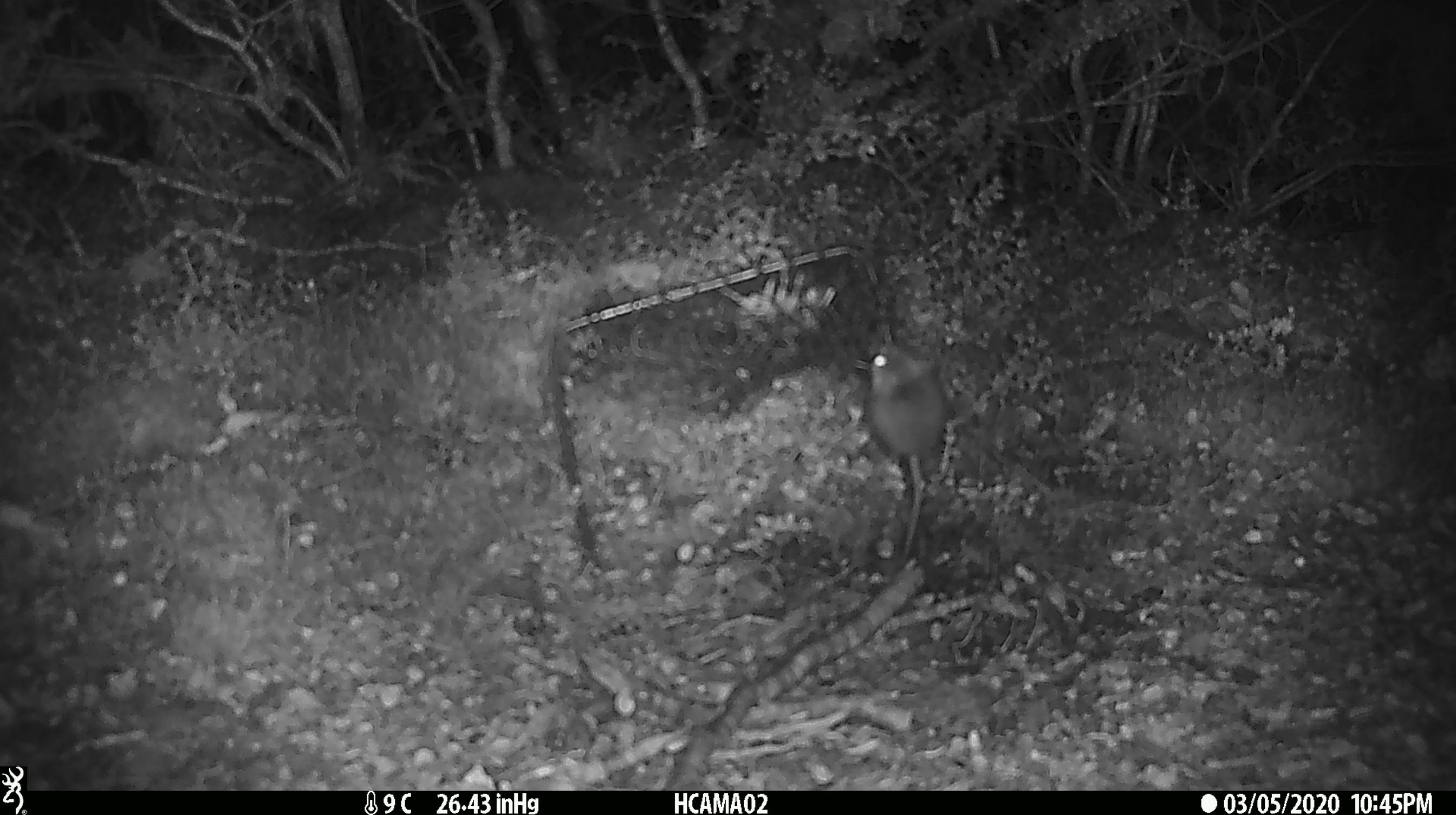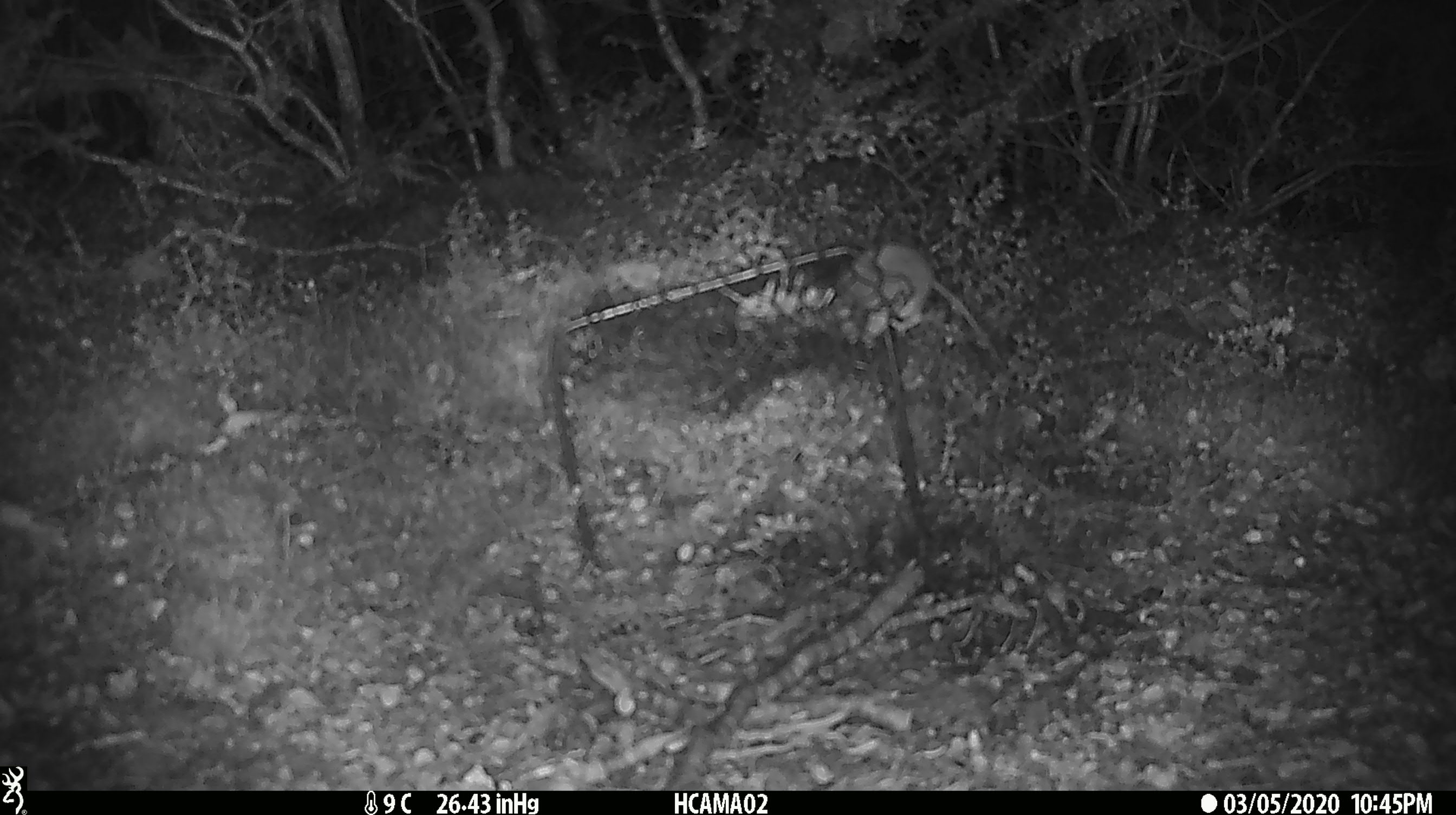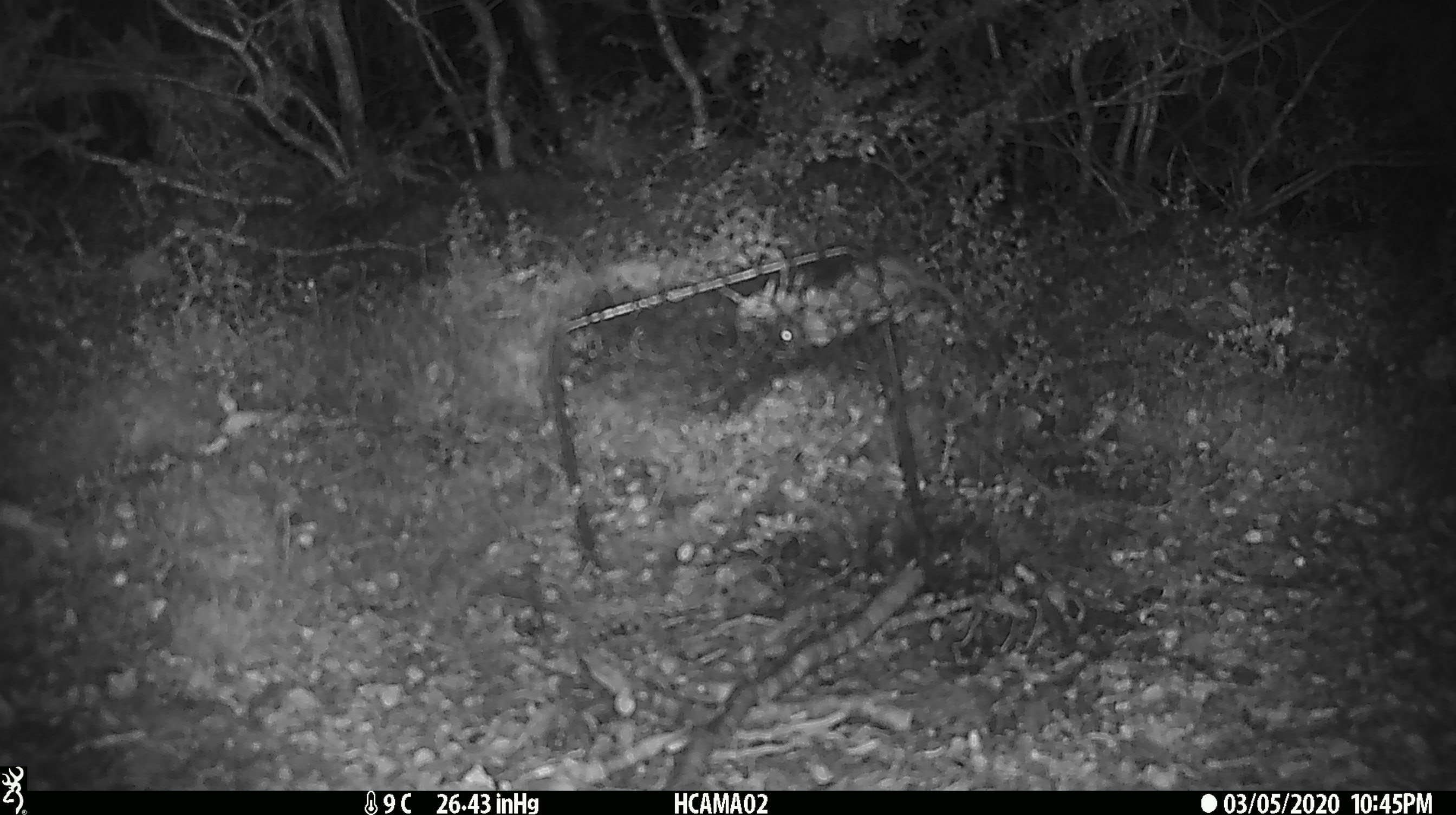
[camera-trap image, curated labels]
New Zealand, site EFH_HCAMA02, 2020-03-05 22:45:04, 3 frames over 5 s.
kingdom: Animalia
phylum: Chordata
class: Mammalia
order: Rodentia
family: Muridae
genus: Mus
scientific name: Mus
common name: mouse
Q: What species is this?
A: Mouse (Mus).